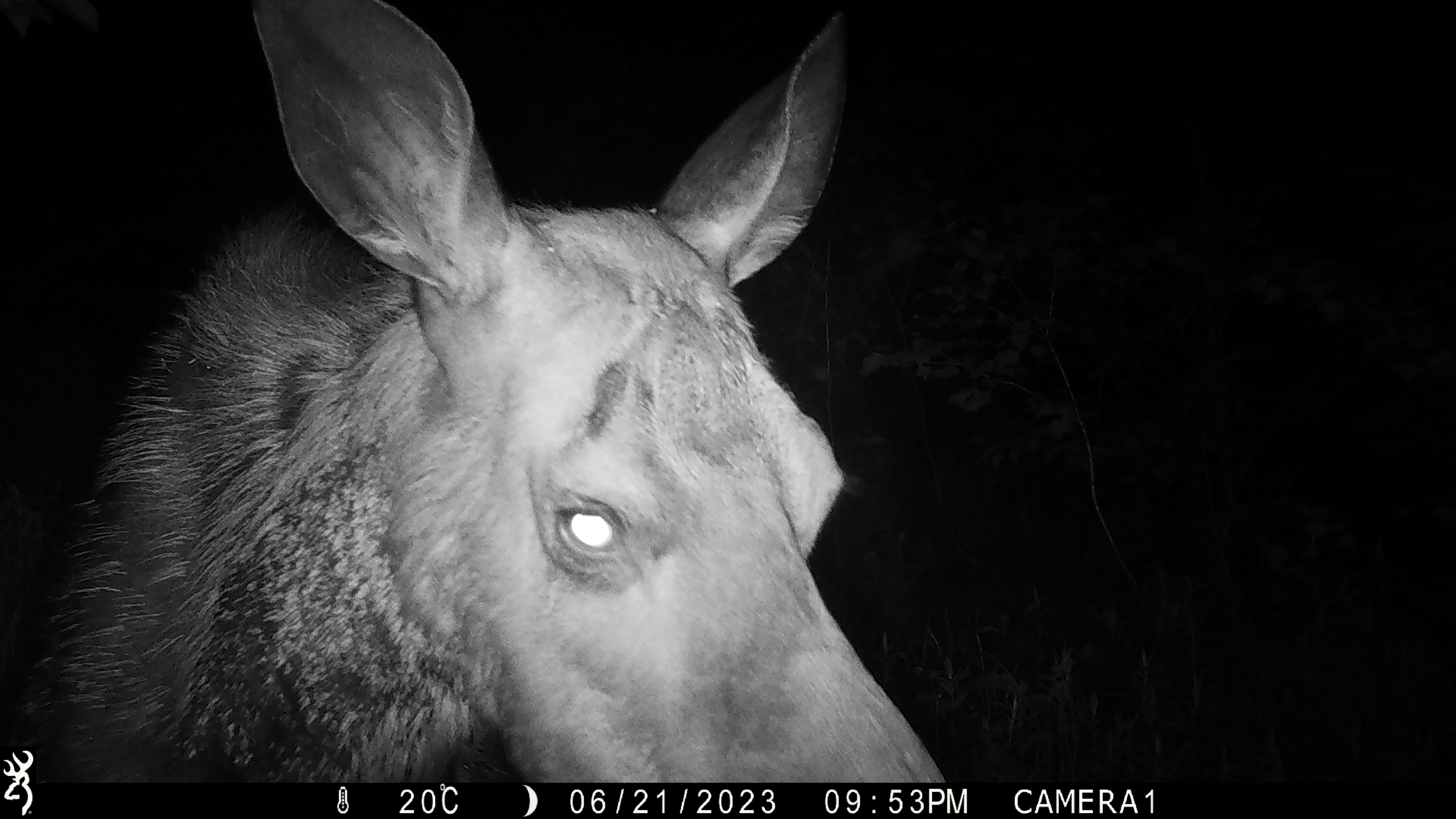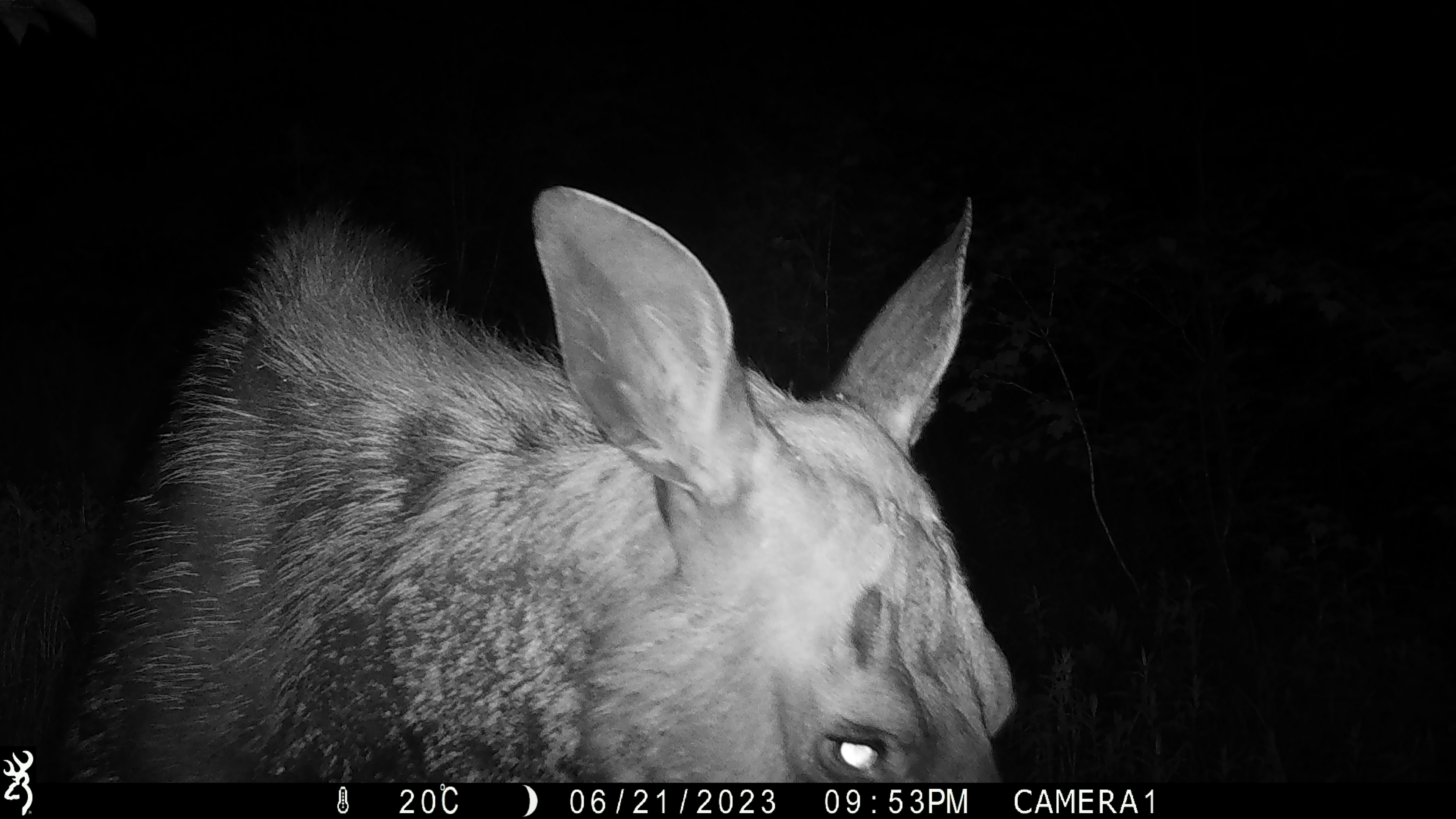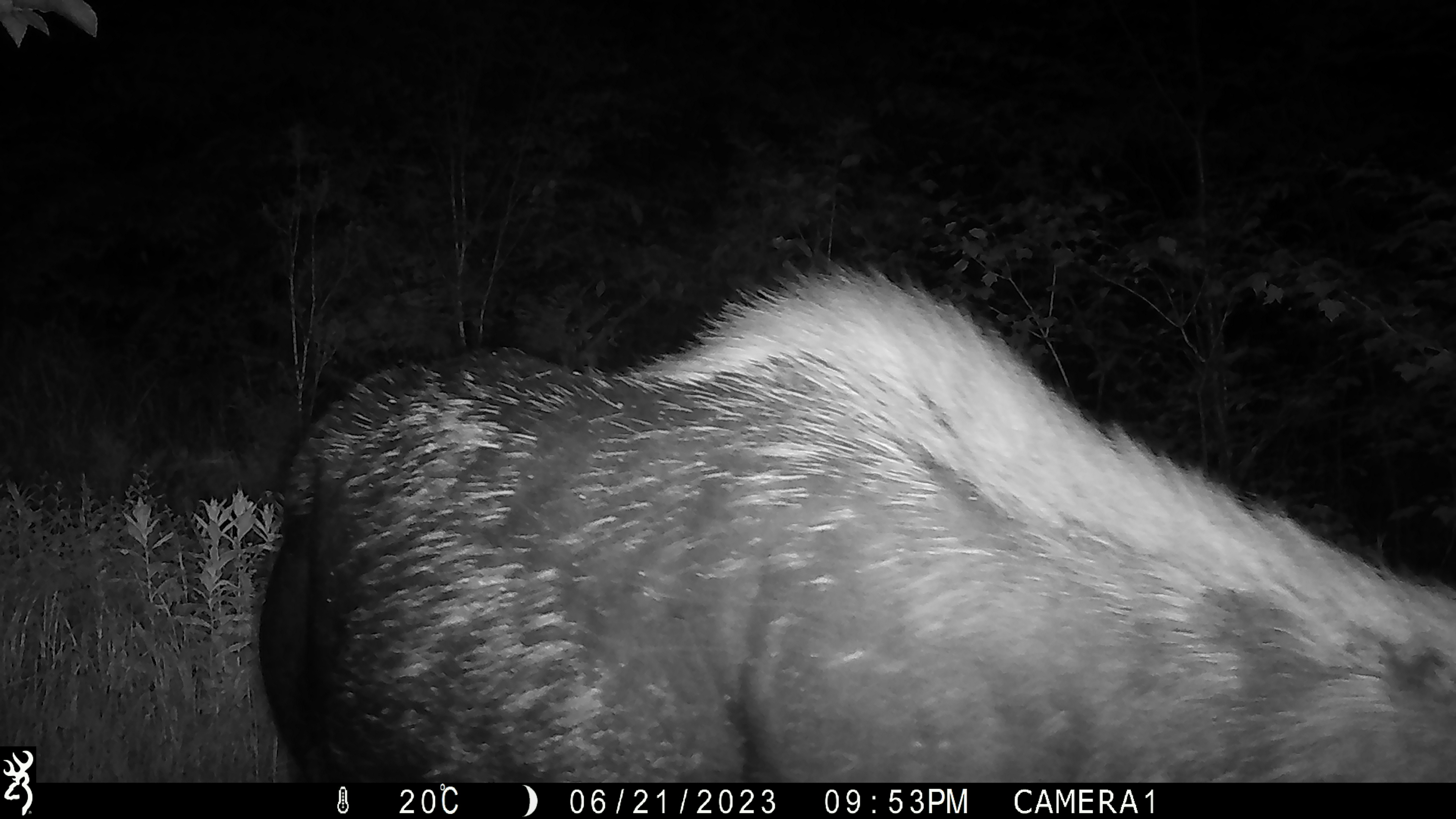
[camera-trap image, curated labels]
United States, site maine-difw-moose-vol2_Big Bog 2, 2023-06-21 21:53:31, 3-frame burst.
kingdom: Animalia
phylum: Chordata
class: Mammalia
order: Artiodactyla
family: Cervidae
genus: Alces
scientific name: Alces alces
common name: moose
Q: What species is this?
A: Moose (Alces alces).